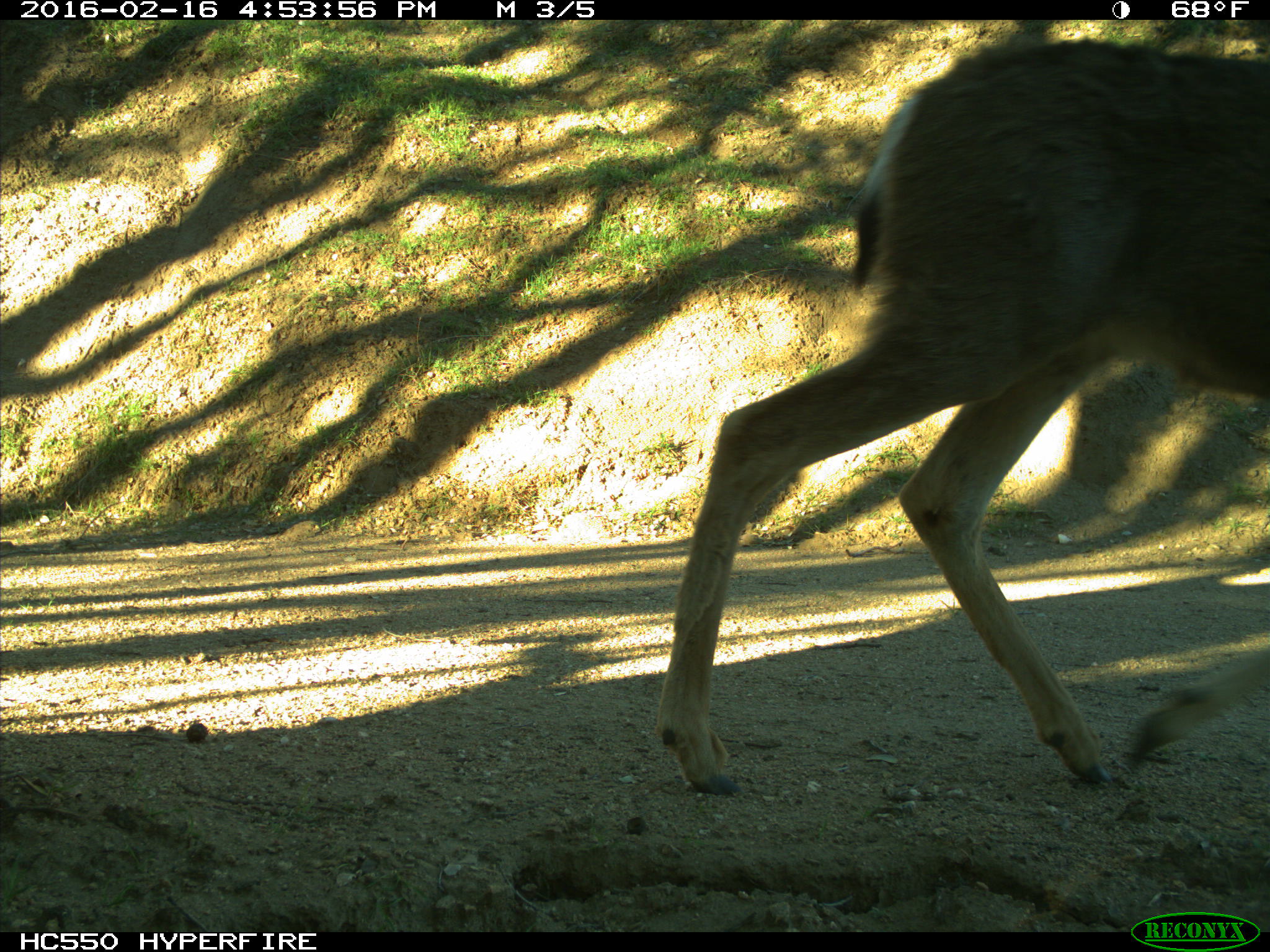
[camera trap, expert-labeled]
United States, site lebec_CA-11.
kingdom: Animalia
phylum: Chordata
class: Mammalia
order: Artiodactyla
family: Cervidae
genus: Odocoileus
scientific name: Odocoileus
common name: deer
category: unidentified deer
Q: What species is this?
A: Unidentified deer (deer) (Odocoileus).